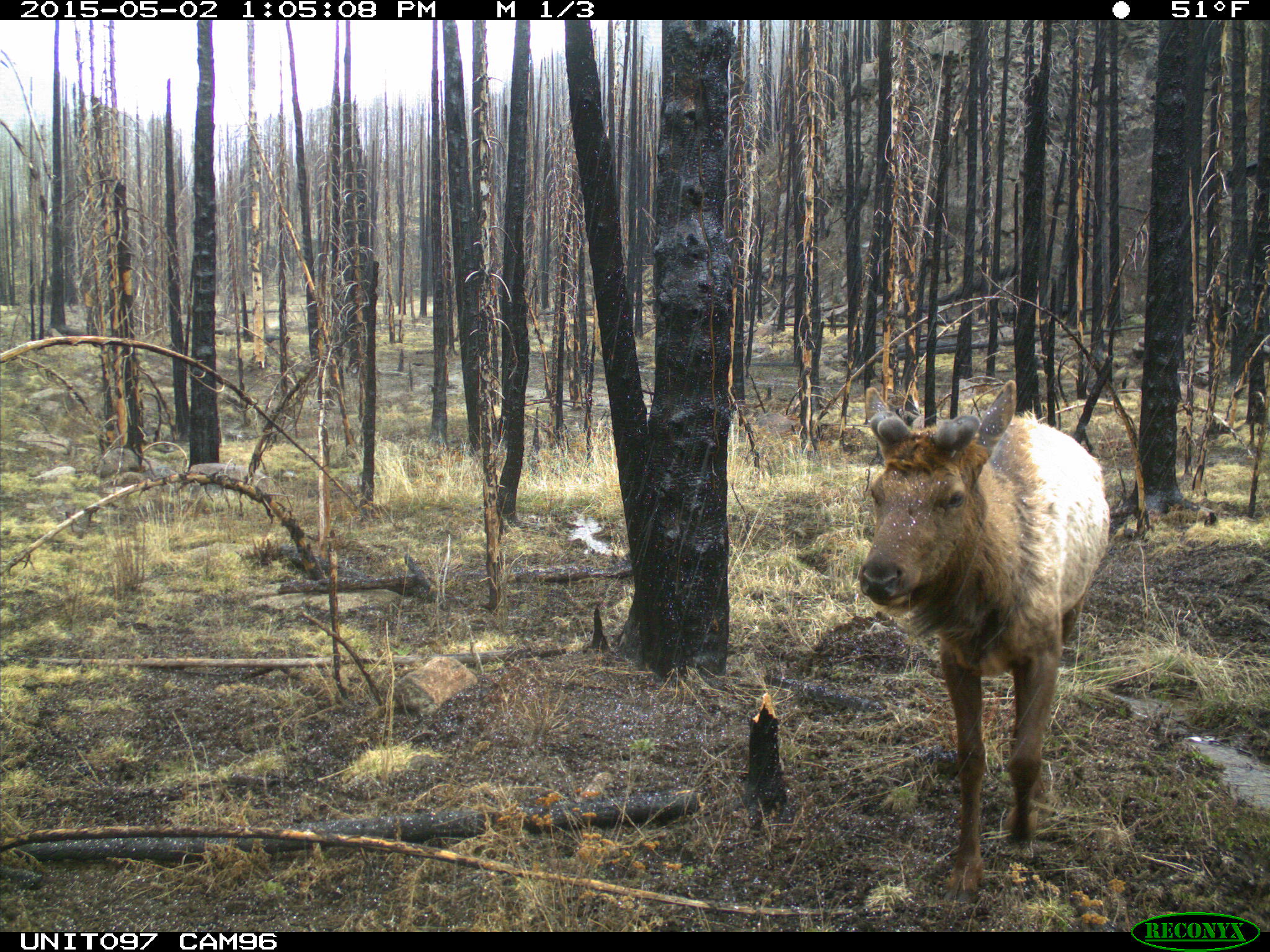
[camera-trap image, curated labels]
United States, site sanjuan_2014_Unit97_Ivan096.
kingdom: Animalia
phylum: Chordata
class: Mammalia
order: Artiodactyla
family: Cervidae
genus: Cervus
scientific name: Cervus elaphus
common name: red deer